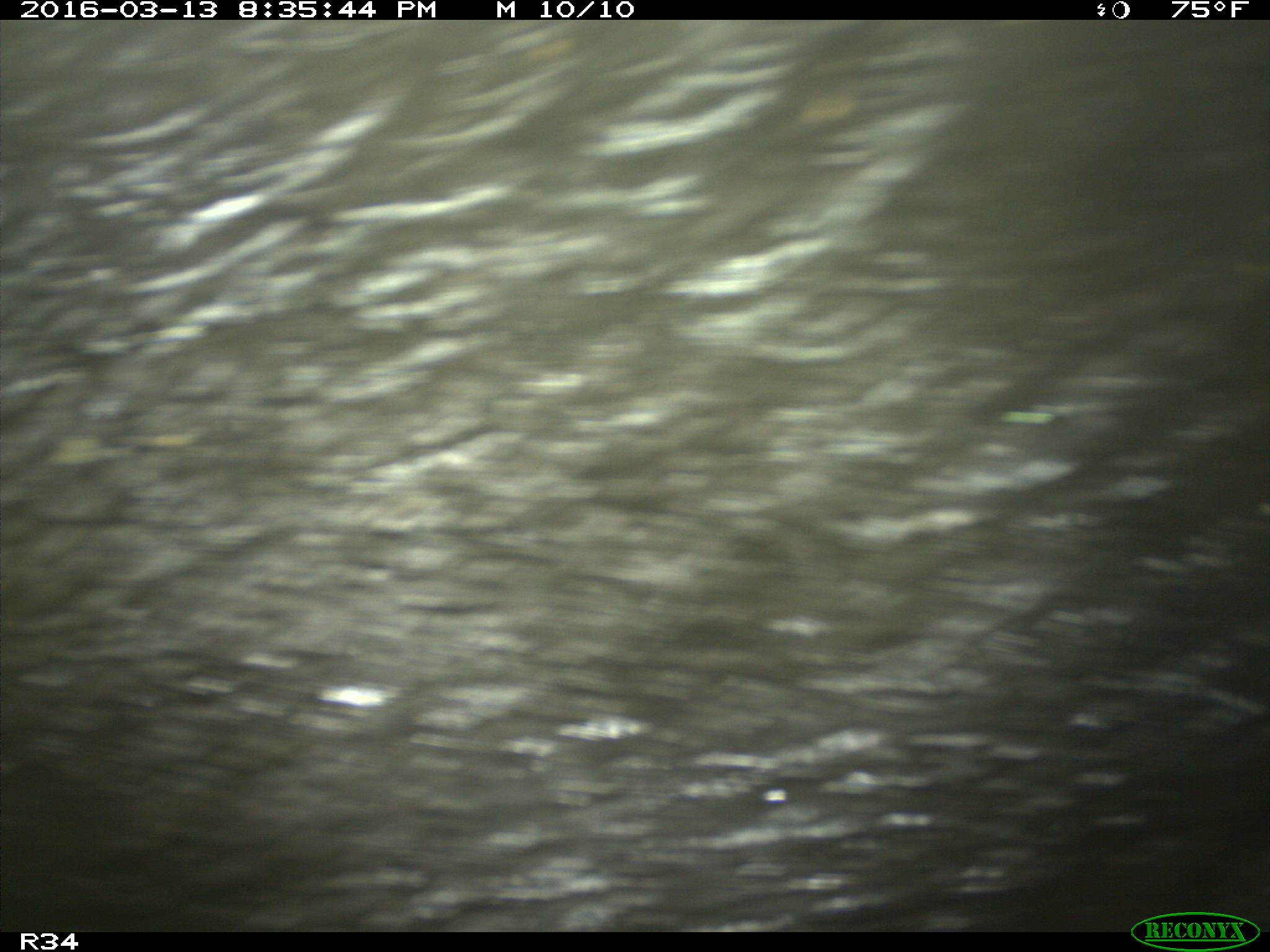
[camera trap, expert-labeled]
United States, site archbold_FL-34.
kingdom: Animalia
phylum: Chordata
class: Mammalia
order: Artiodactyla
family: Suidae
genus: Sus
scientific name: Sus scrofa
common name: wild boar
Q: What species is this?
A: Sus scrofa (wild boar).